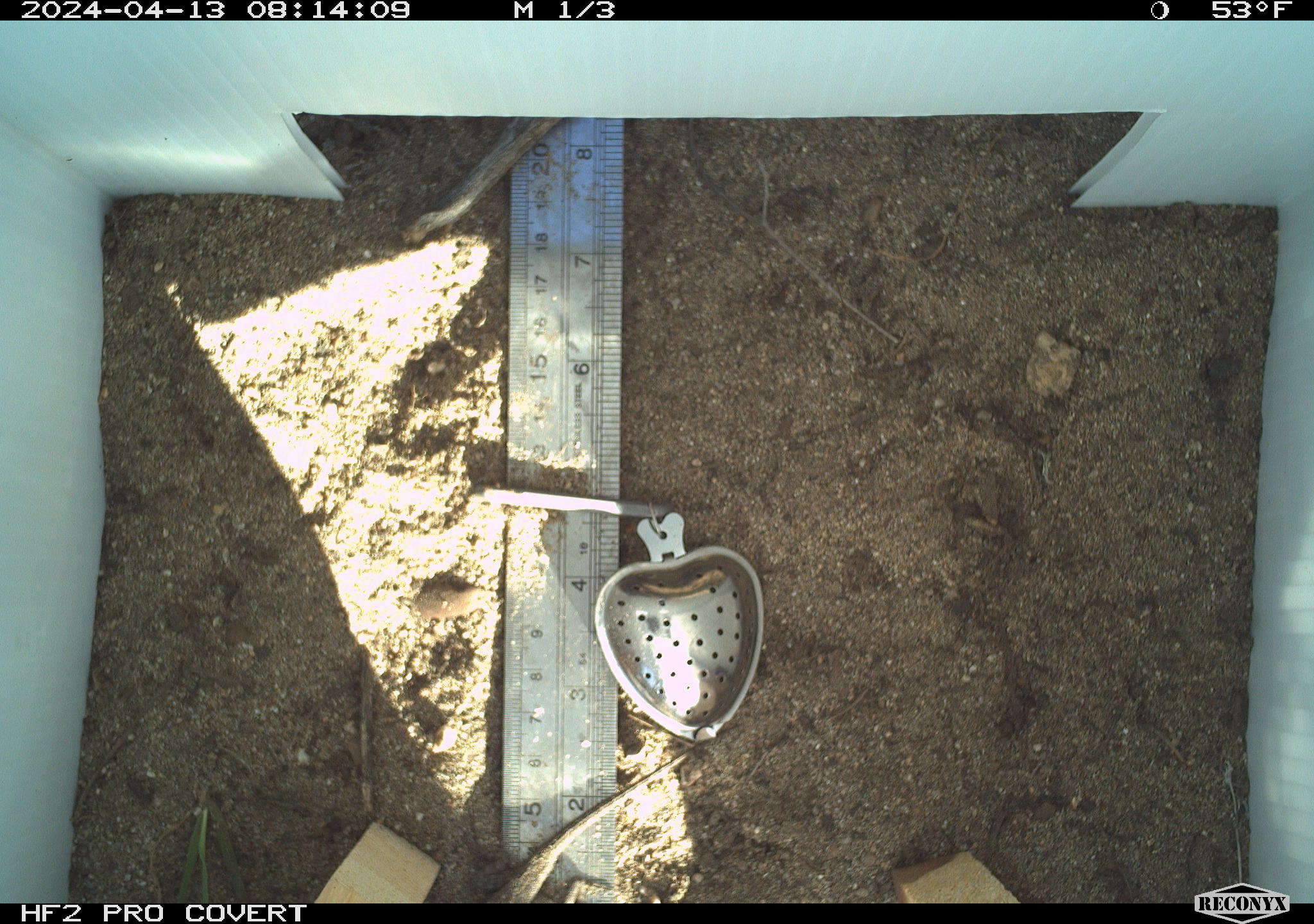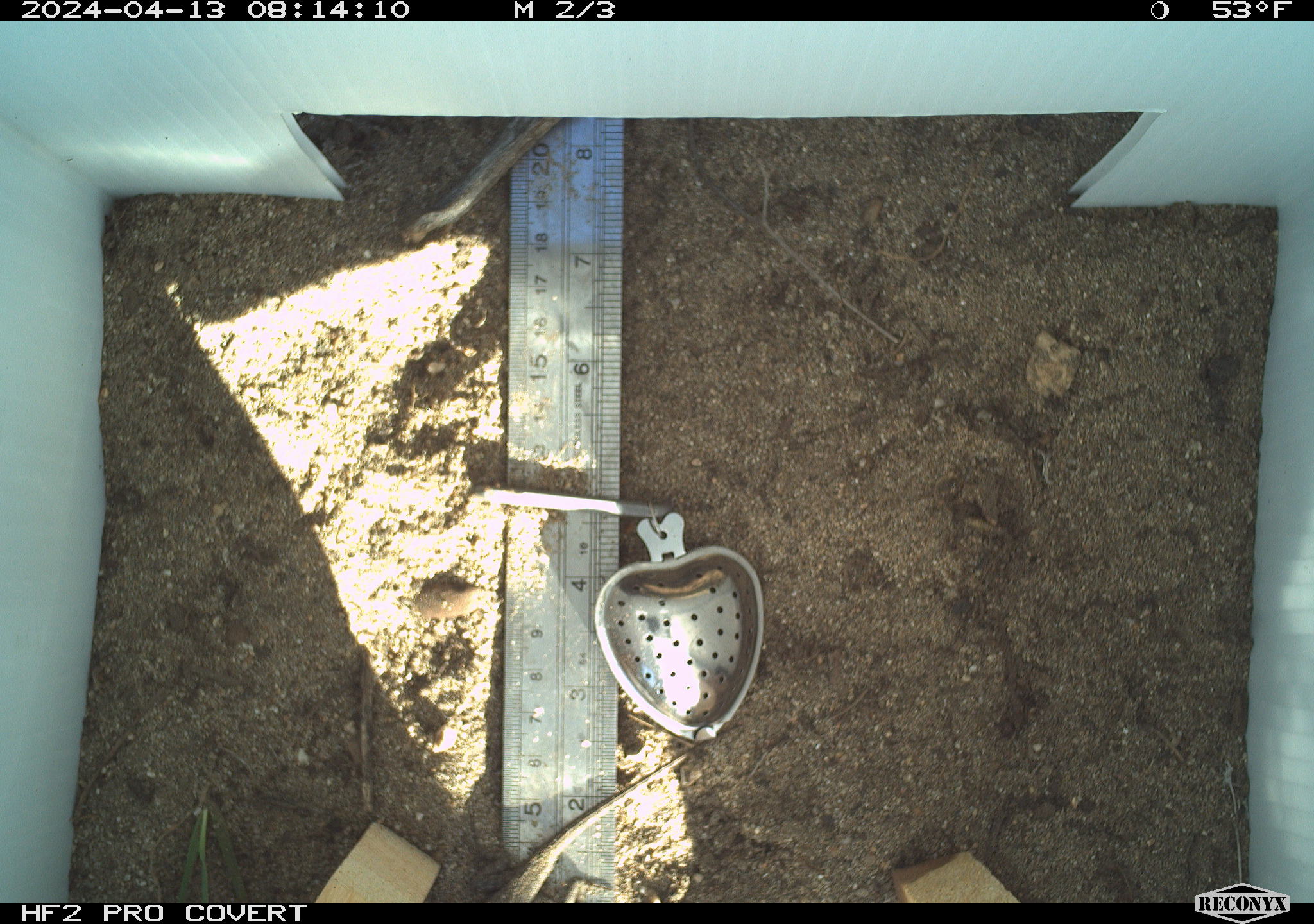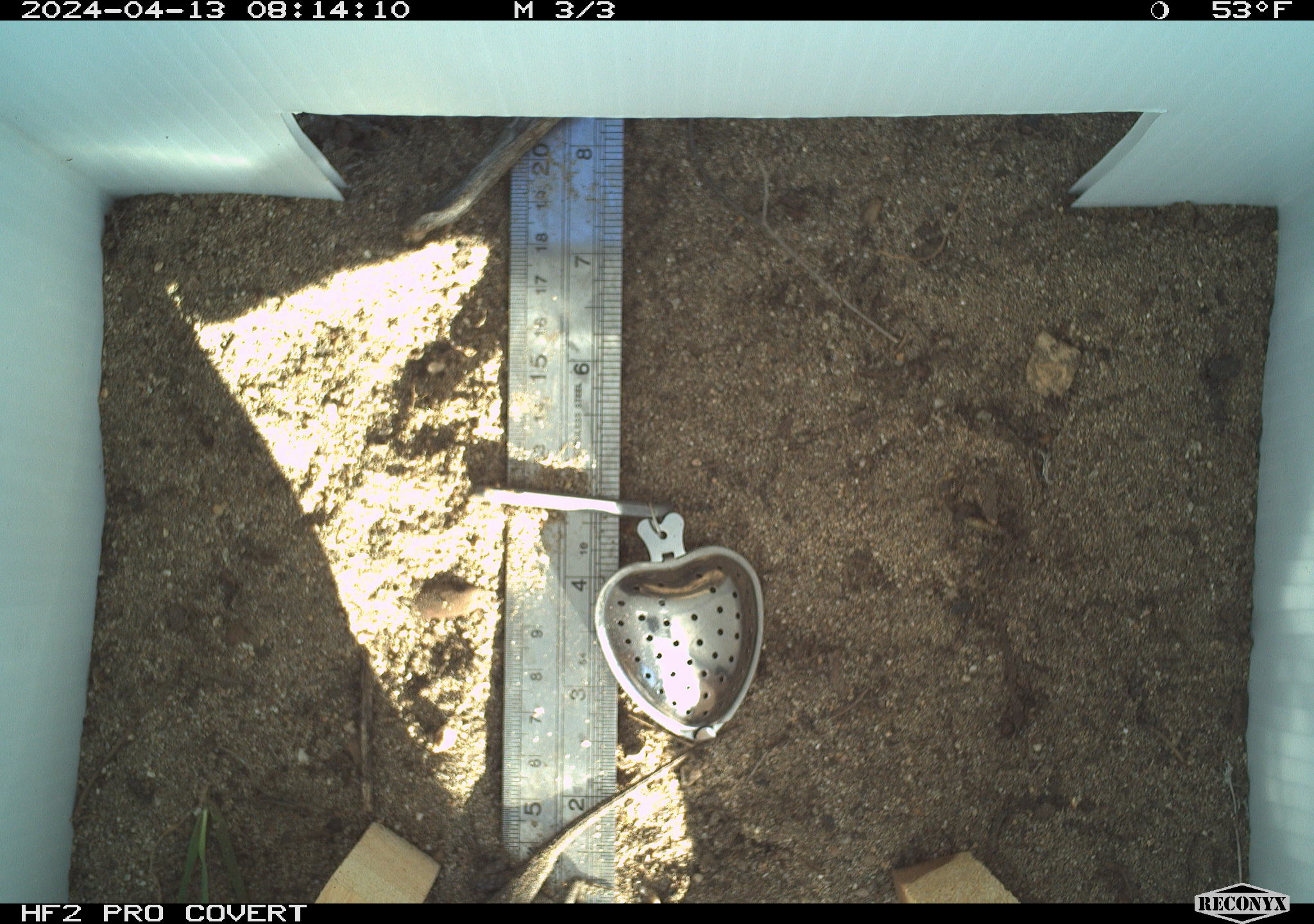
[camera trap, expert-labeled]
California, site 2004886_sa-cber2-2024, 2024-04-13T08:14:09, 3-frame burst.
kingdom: Animalia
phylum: Chordata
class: Reptilia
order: Squamata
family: Phrynosomatidae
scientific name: Phrynosomatidae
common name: phrynosomatid lizards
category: phrynosomatidae family